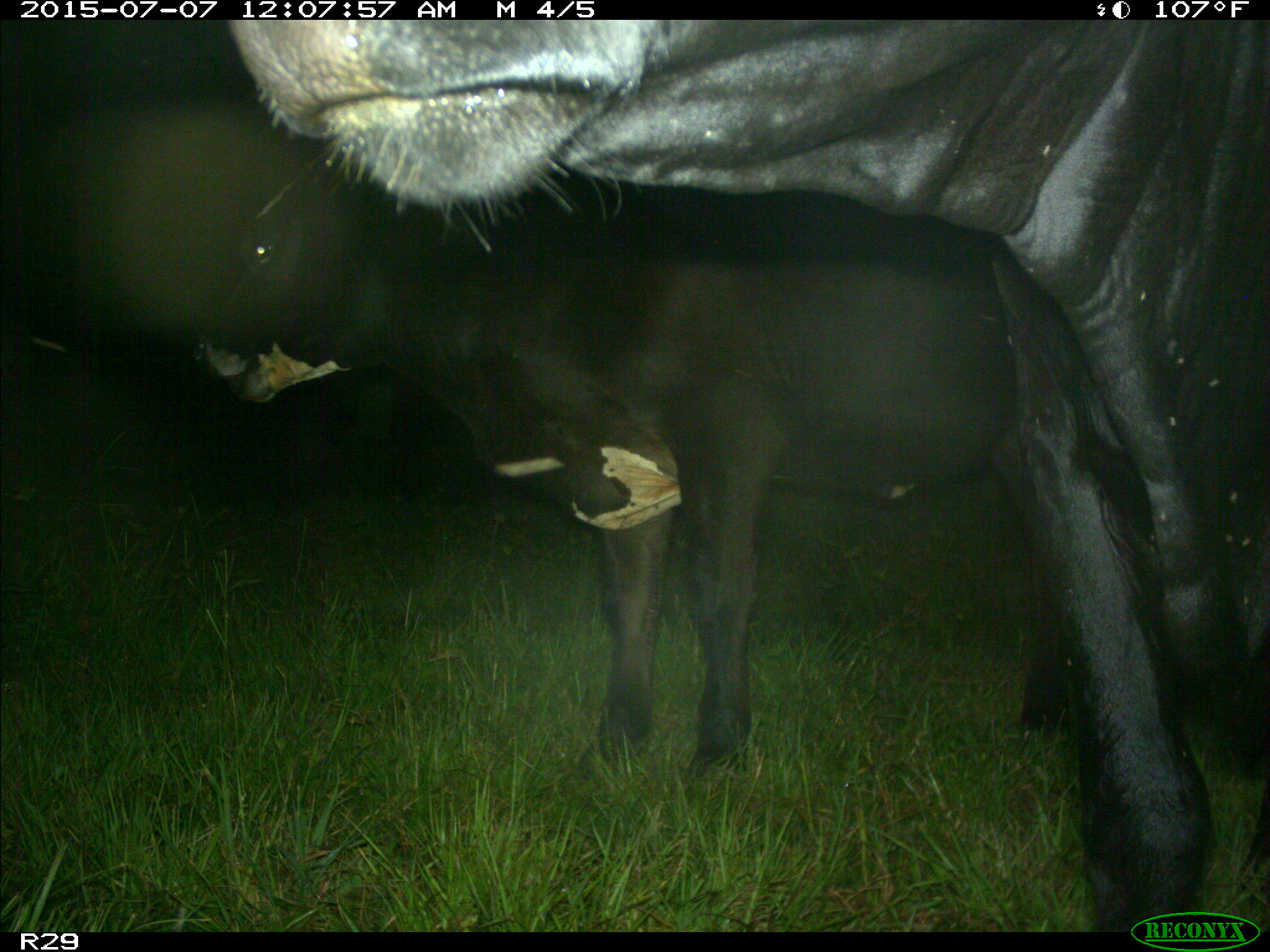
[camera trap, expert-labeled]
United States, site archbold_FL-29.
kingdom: Animalia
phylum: Chordata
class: Mammalia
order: Artiodactyla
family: Bovidae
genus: Bos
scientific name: Bos taurus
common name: domestic cow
Bos taurus (domestic cow).